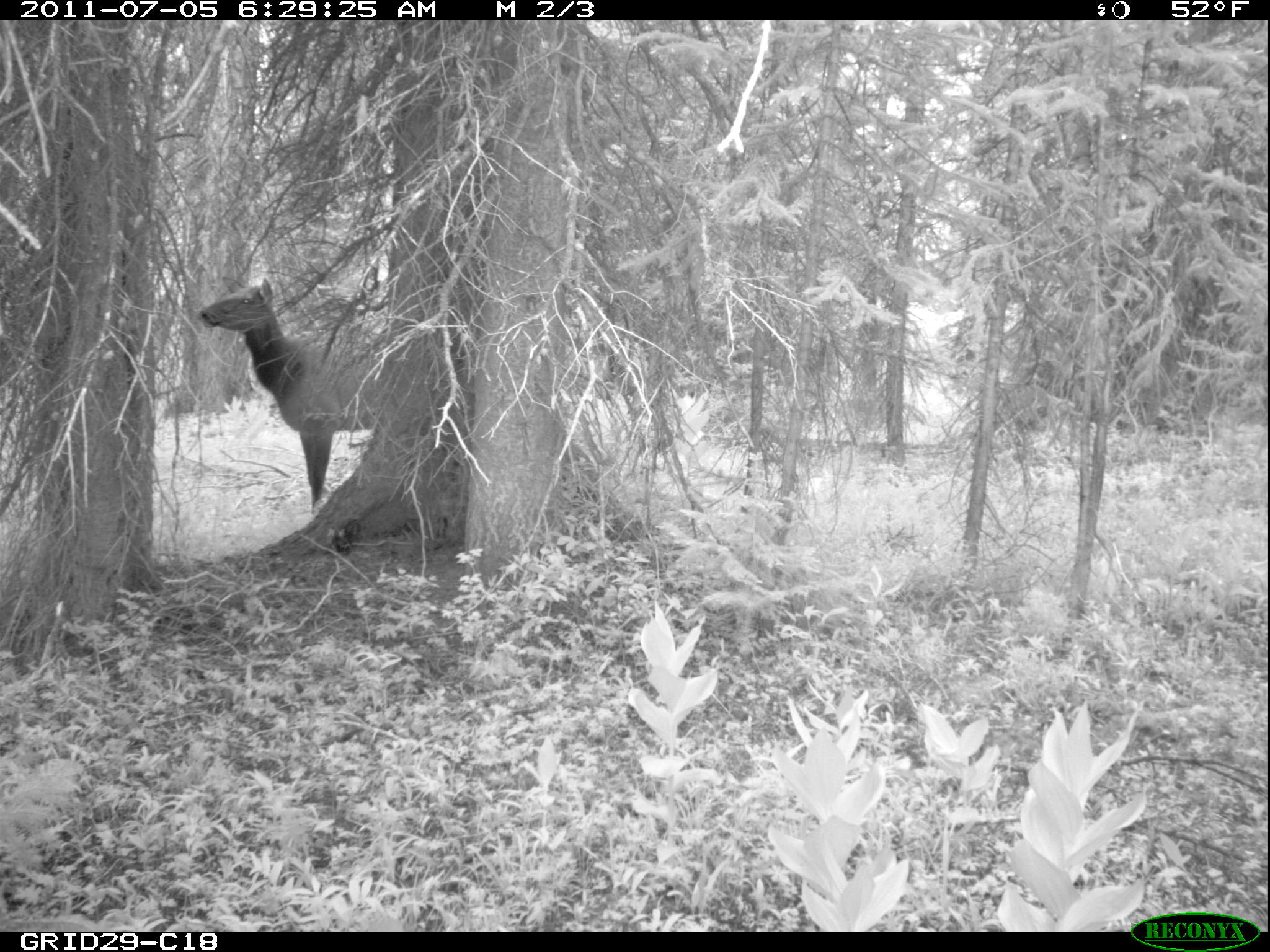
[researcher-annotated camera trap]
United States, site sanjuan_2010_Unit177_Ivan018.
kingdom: Animalia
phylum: Chordata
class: Mammalia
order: Artiodactyla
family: Cervidae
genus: Cervus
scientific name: Cervus elaphus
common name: red deer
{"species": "Cervus elaphus (red deer)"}